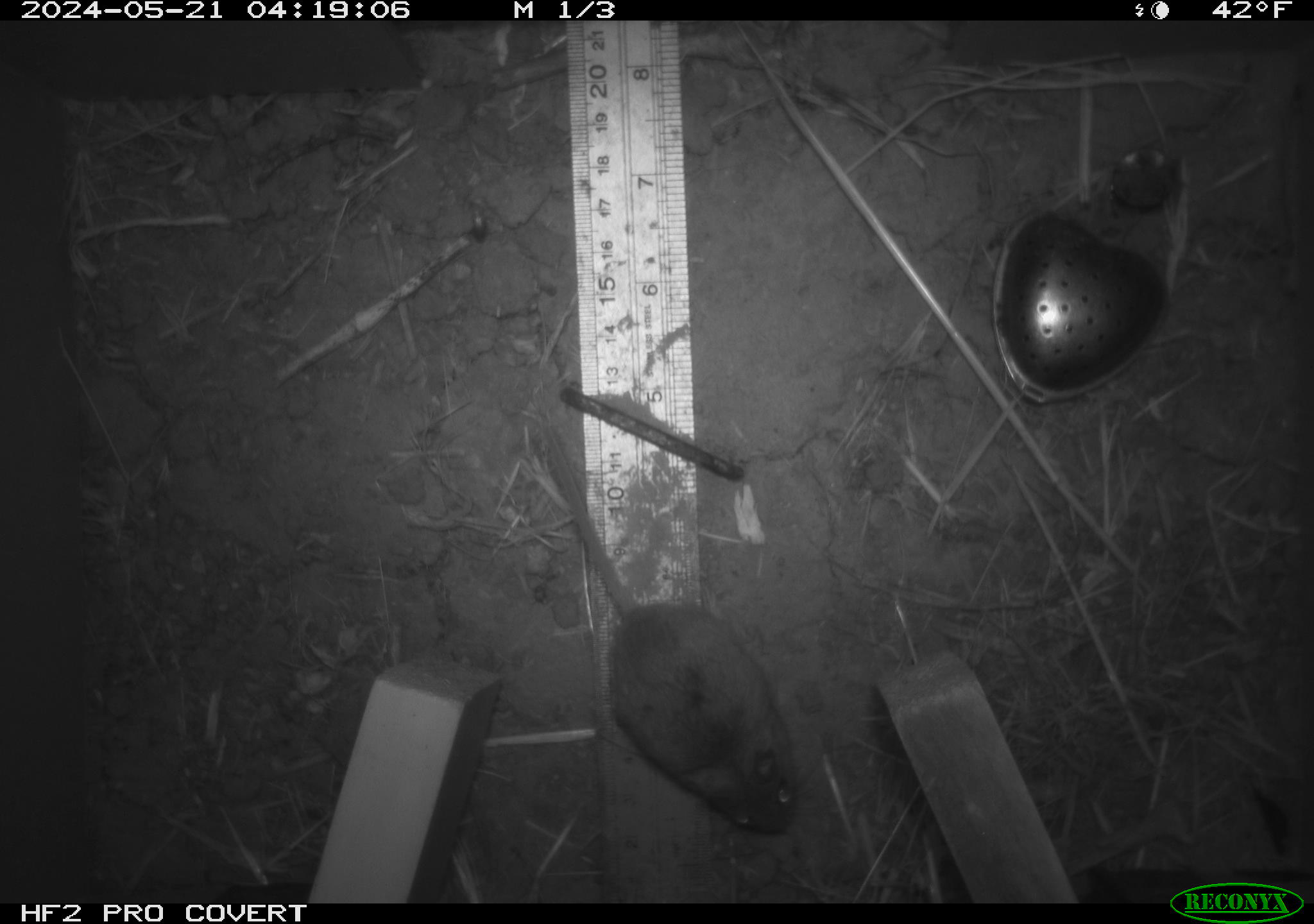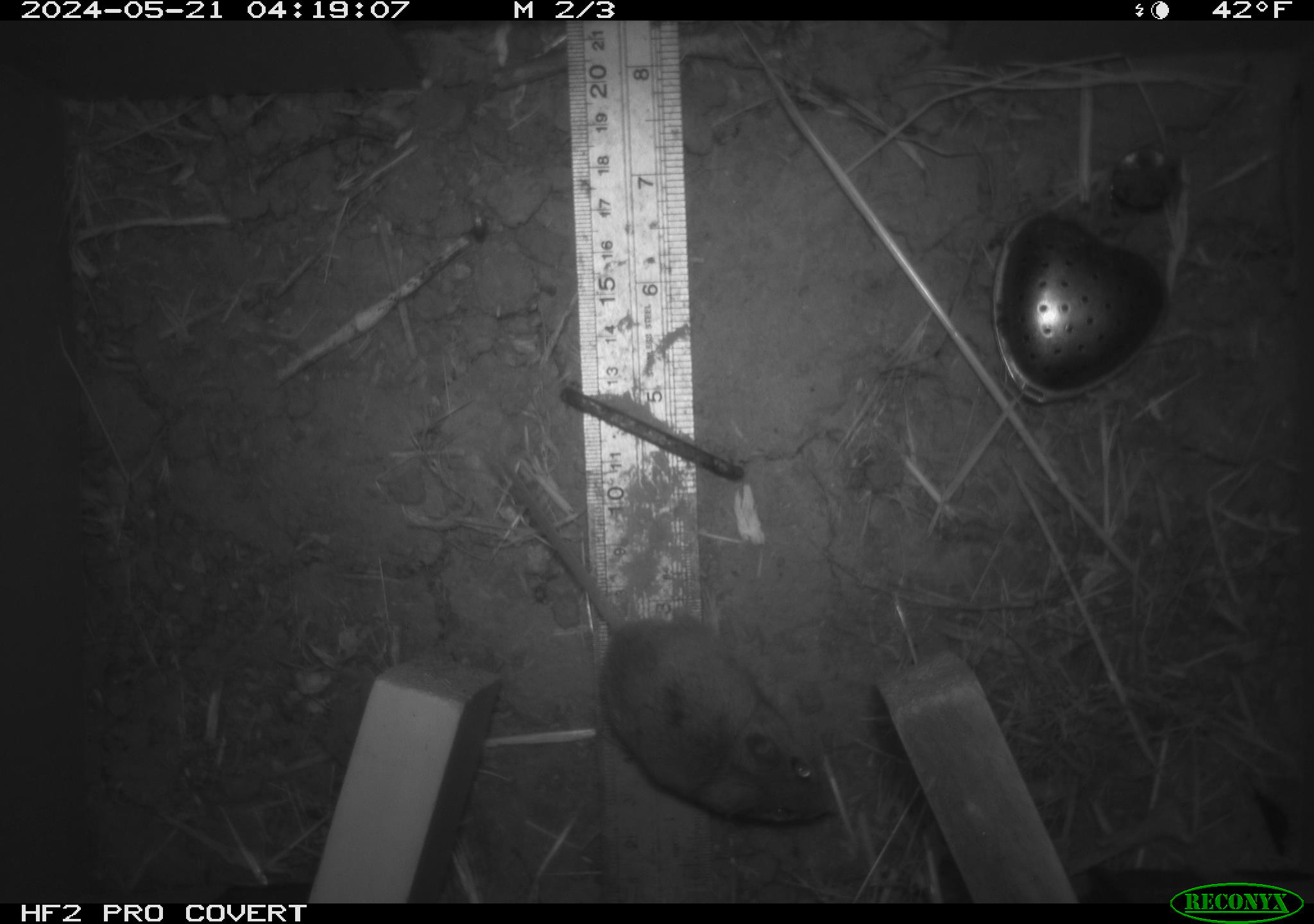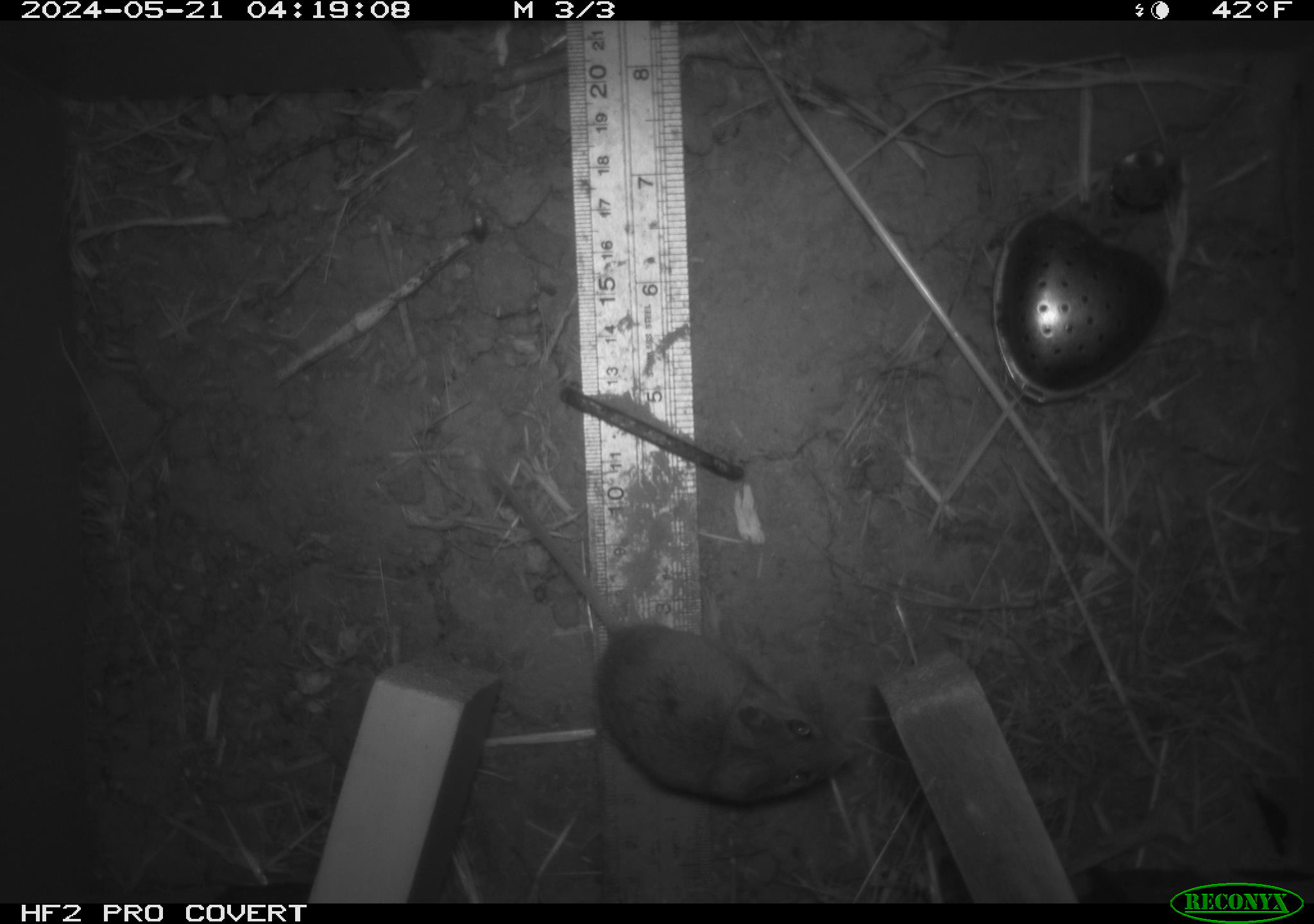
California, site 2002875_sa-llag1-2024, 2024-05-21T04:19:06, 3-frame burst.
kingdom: Animalia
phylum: Chordata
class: Mammalia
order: Rodentia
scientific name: Rodentia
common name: mouse species